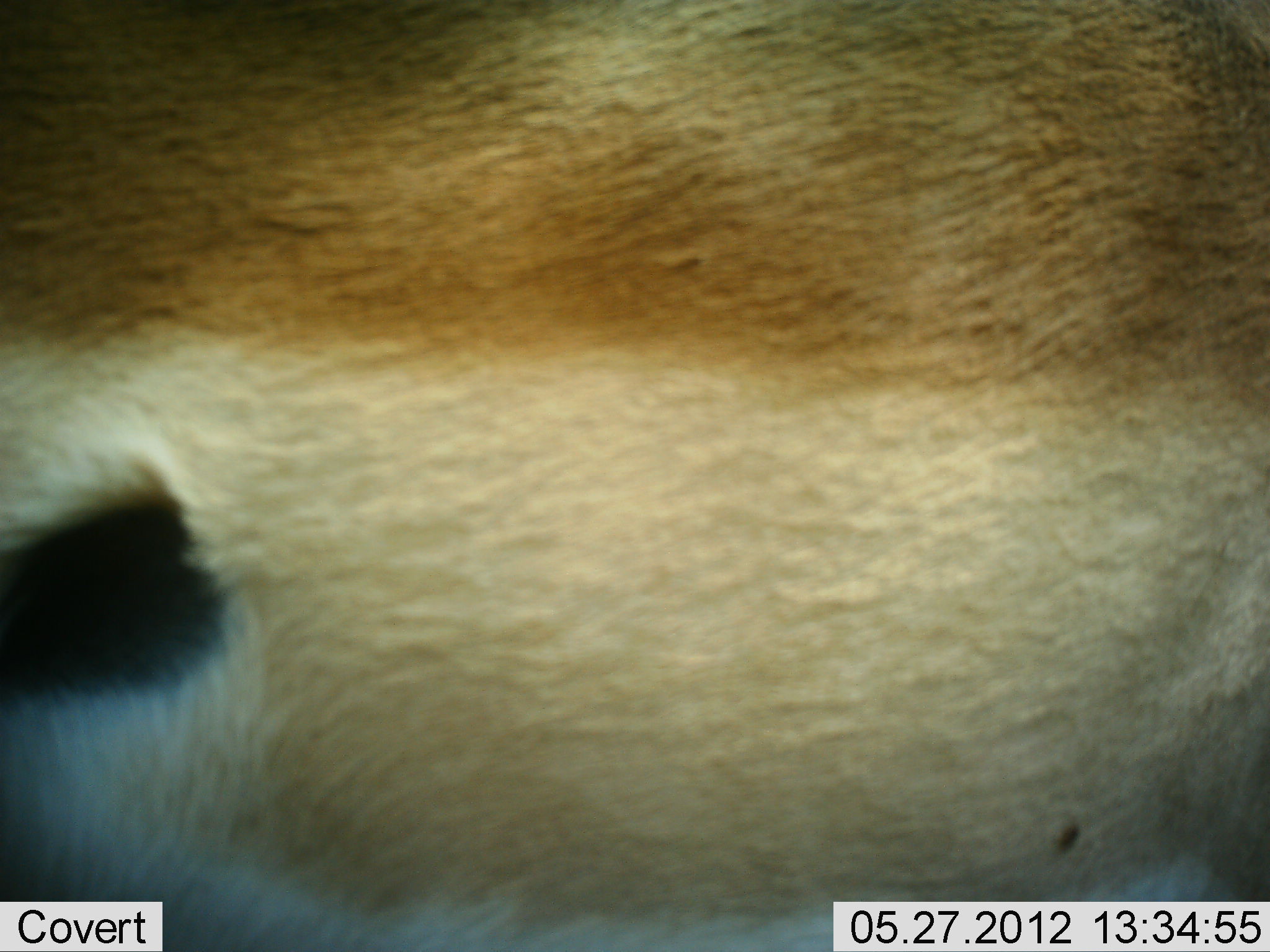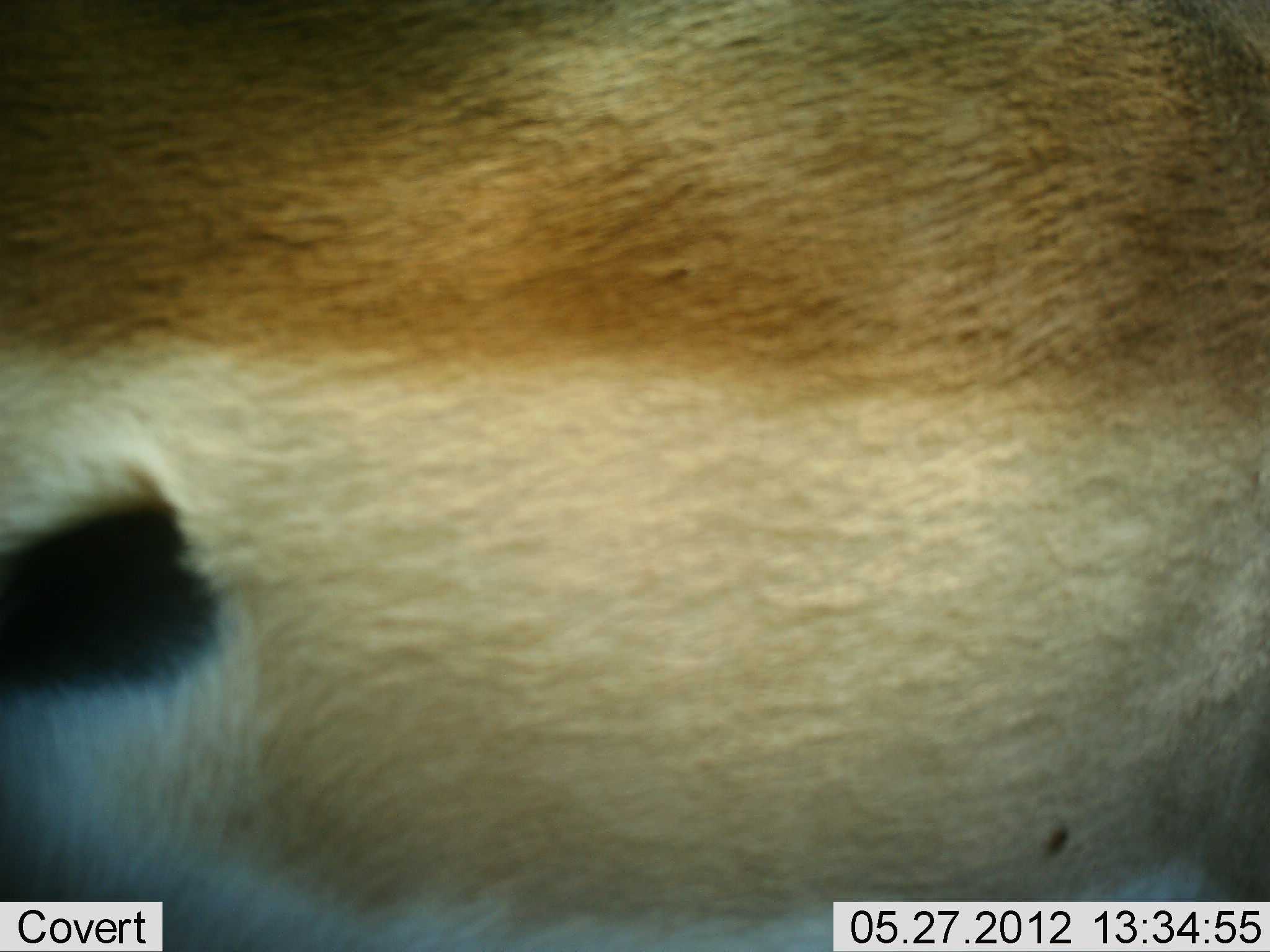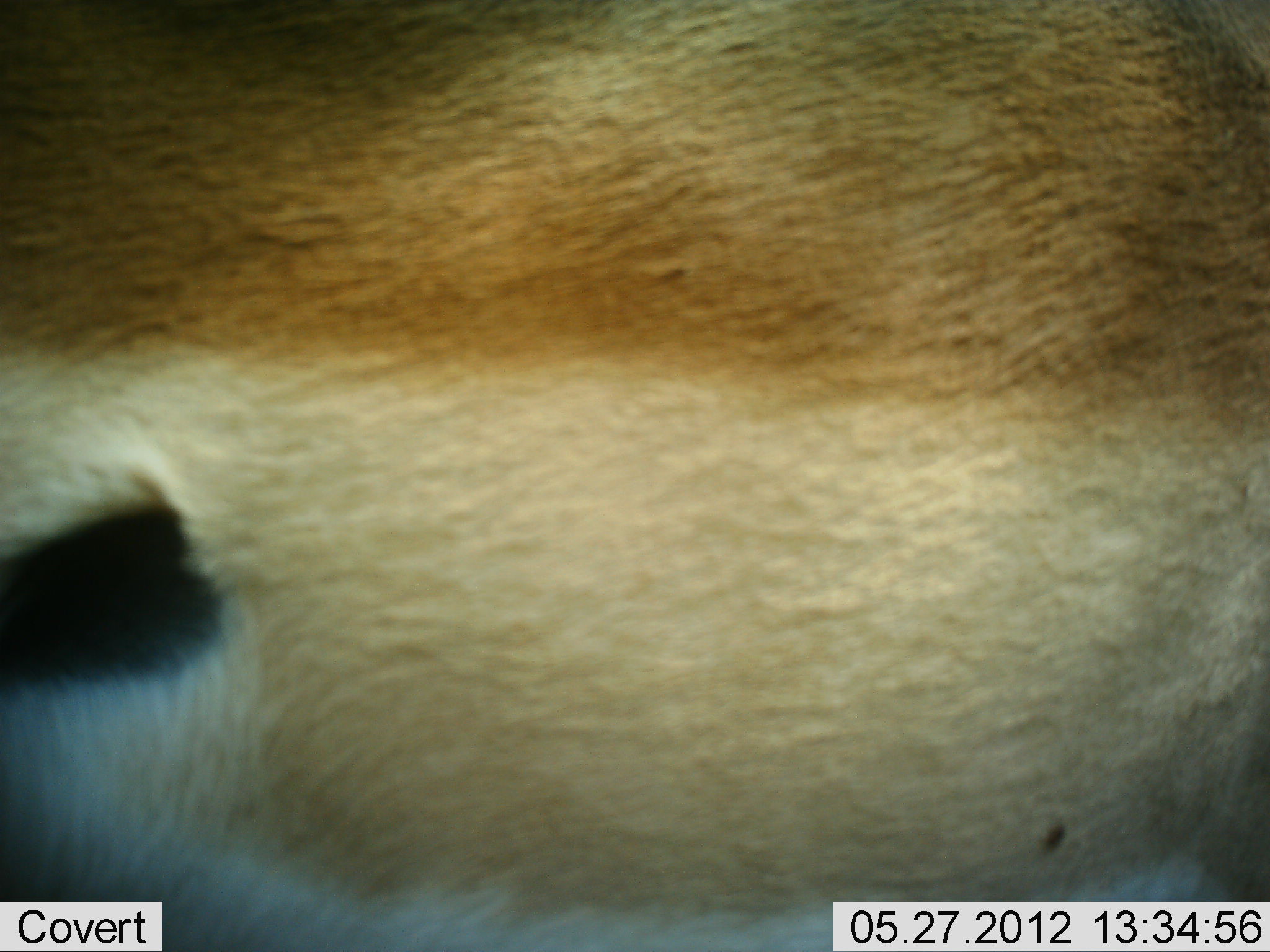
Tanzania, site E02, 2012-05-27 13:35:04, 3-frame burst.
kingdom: Animalia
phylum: Chordata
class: Mammalia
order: Artiodactyla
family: Bovidae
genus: Eudorcas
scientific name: Eudorcas thomsonii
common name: thomson's gazelle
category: gazellethomsons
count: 1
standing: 90%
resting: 10%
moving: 0%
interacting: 0%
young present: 0%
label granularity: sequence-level